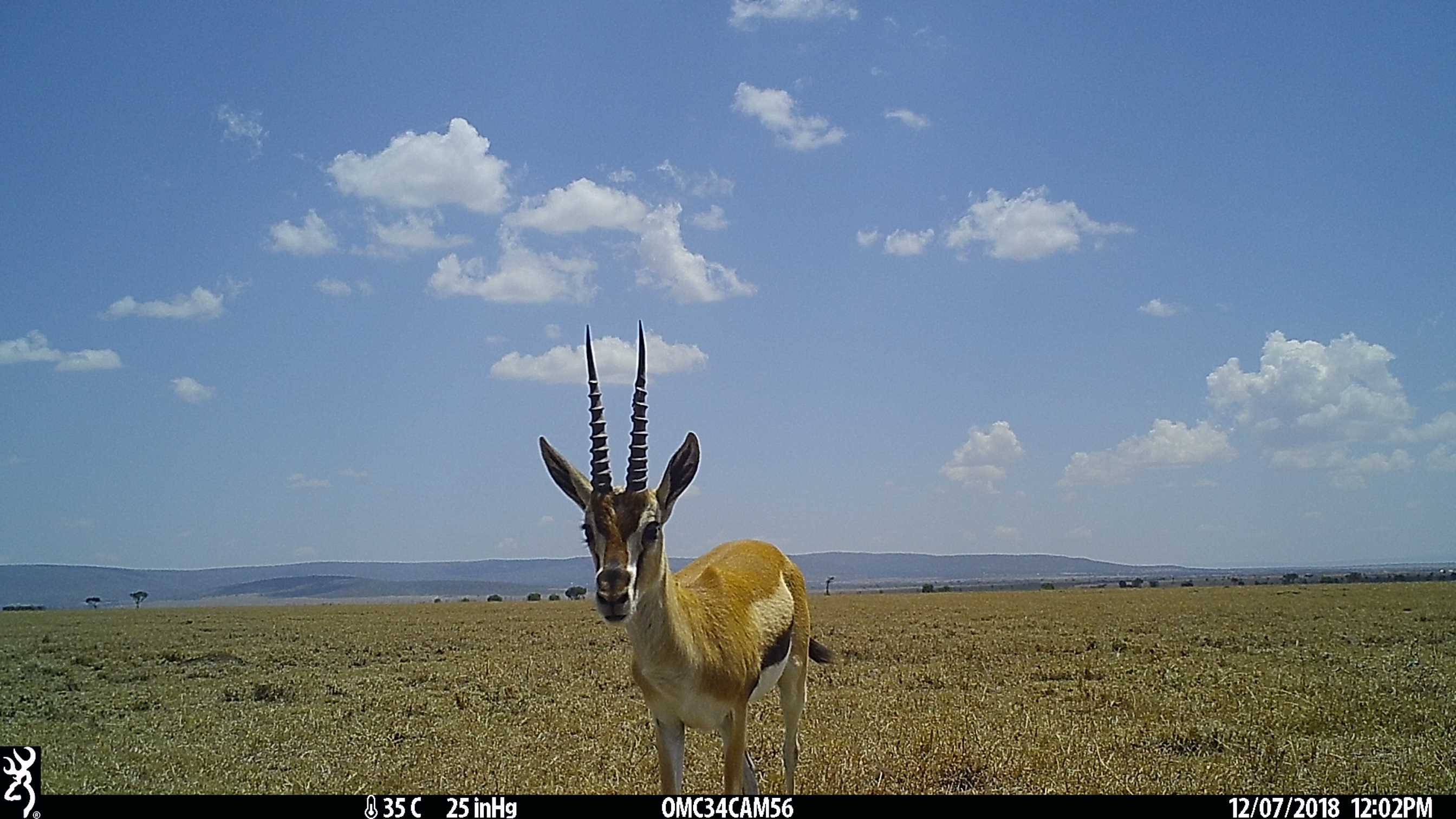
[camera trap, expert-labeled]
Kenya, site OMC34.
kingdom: Animalia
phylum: Chordata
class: Mammalia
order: Artiodactyla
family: Bovidae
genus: Eudorcas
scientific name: Eudorcas thomsonii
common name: thomon's gazelle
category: gazelle thomsons